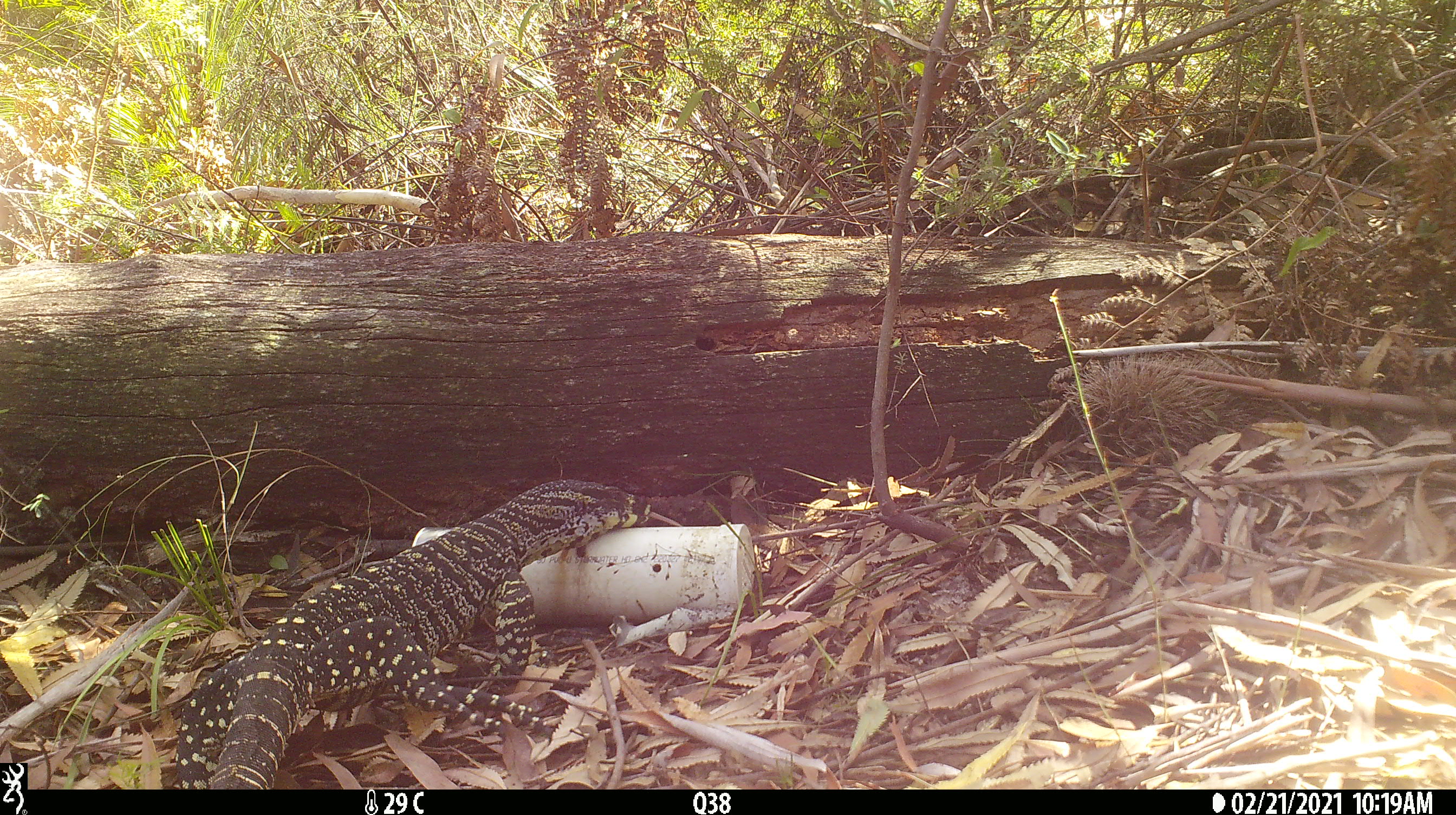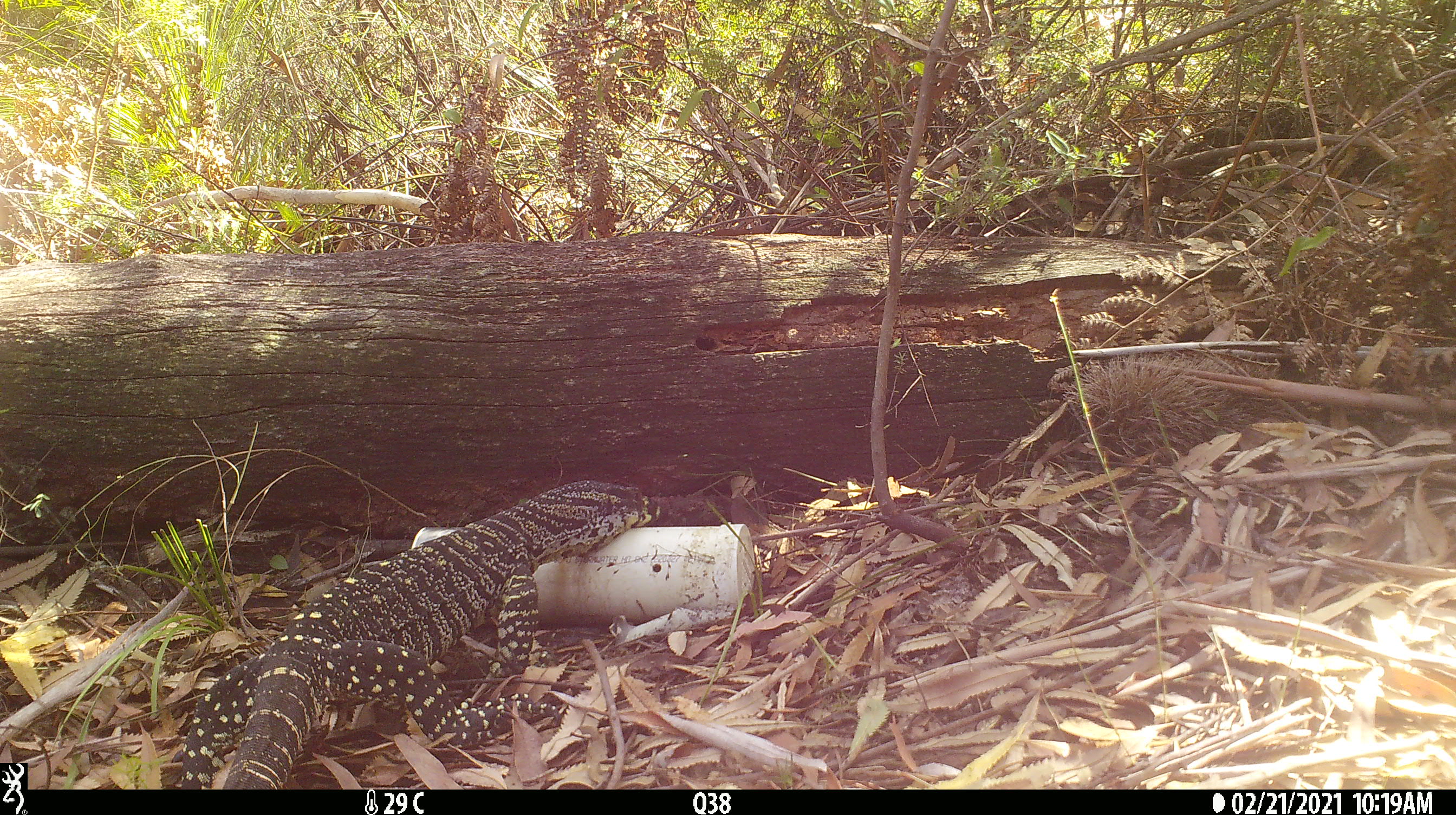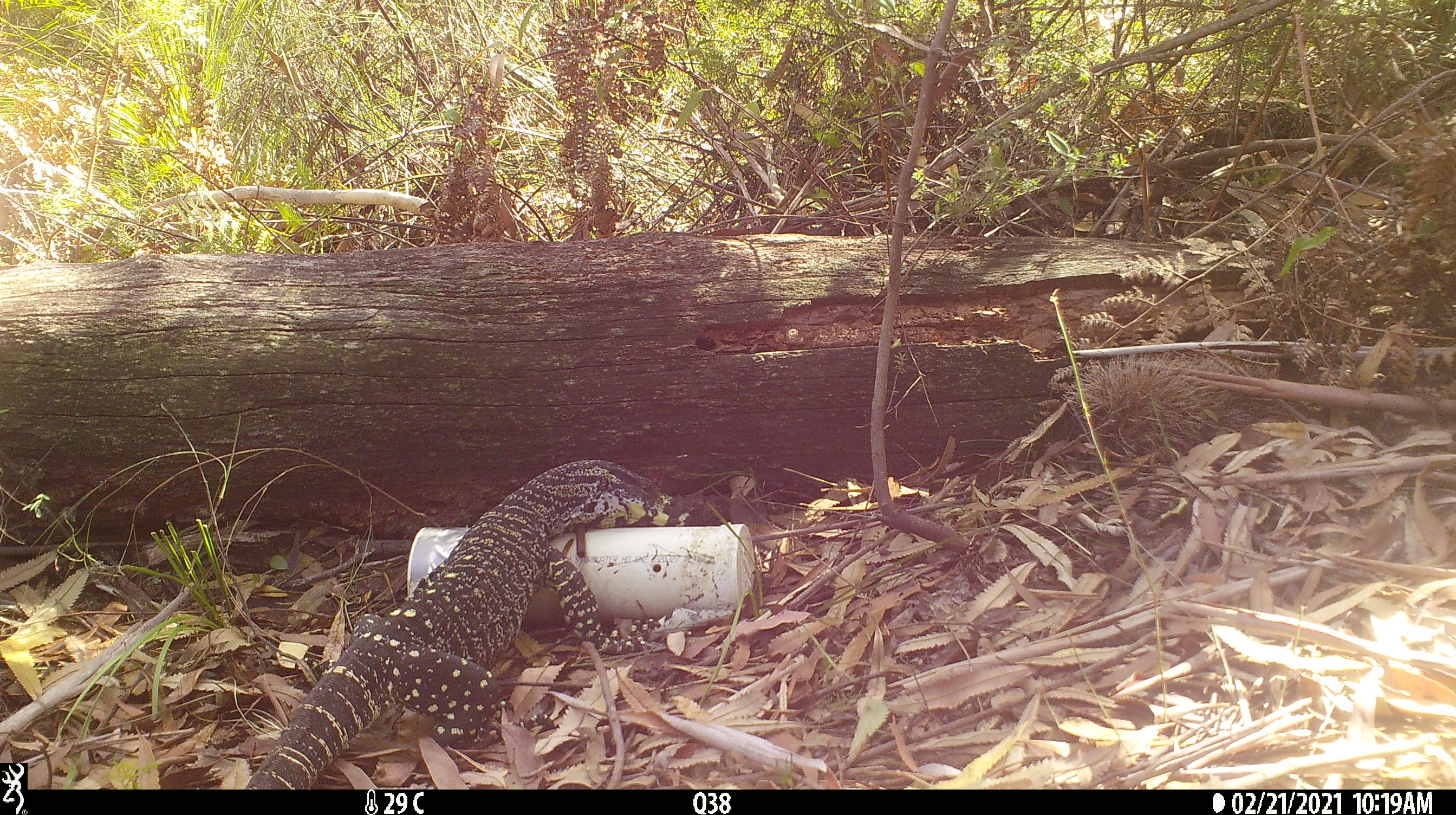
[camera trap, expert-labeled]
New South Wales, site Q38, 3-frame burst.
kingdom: Animalia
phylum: Chordata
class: Reptilia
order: Squamata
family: Varanidae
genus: Varanus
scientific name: Varanus varius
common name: lace monitor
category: goanna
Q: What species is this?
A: Goanna (lace monitor) (Varanus varius).